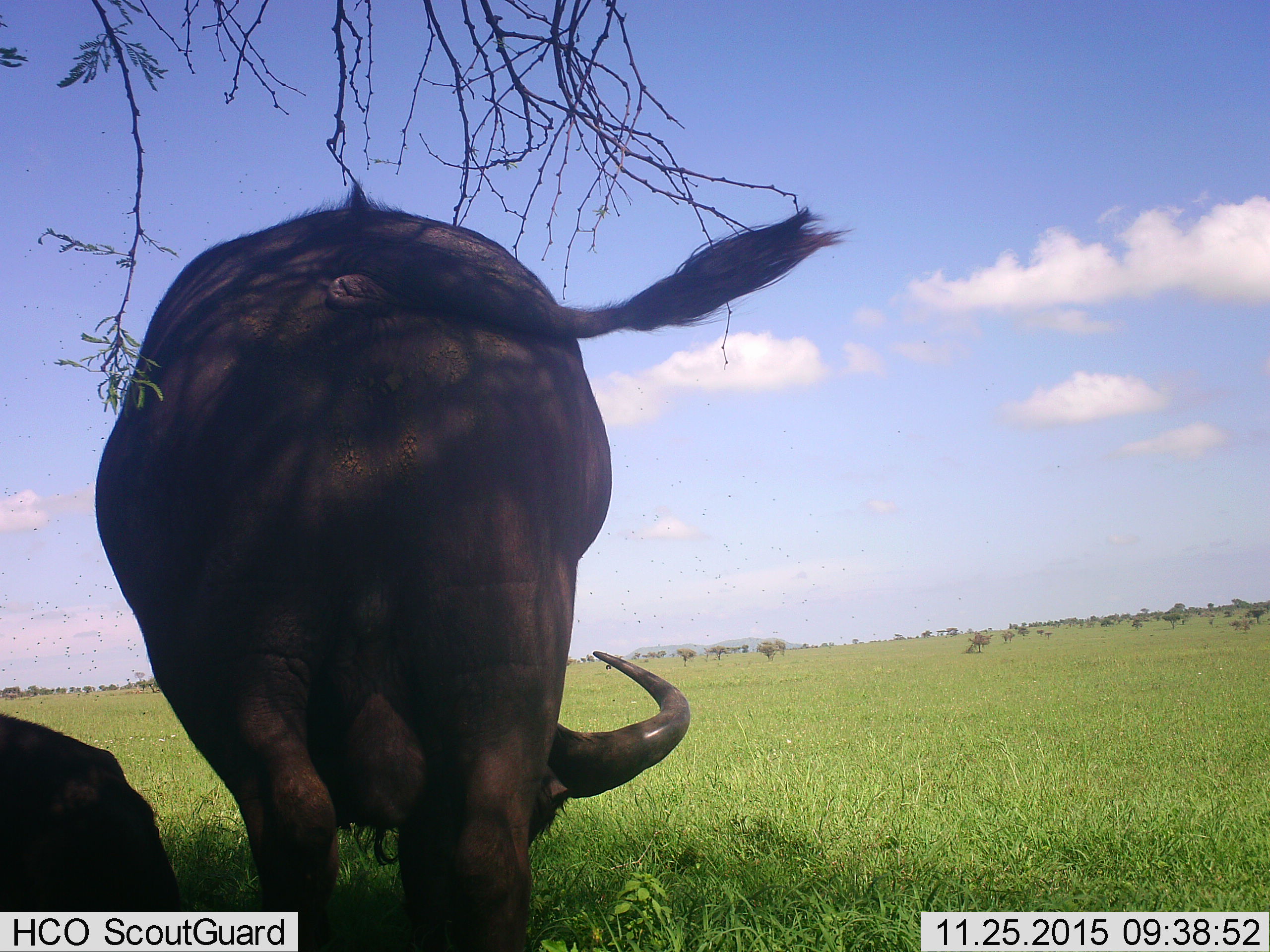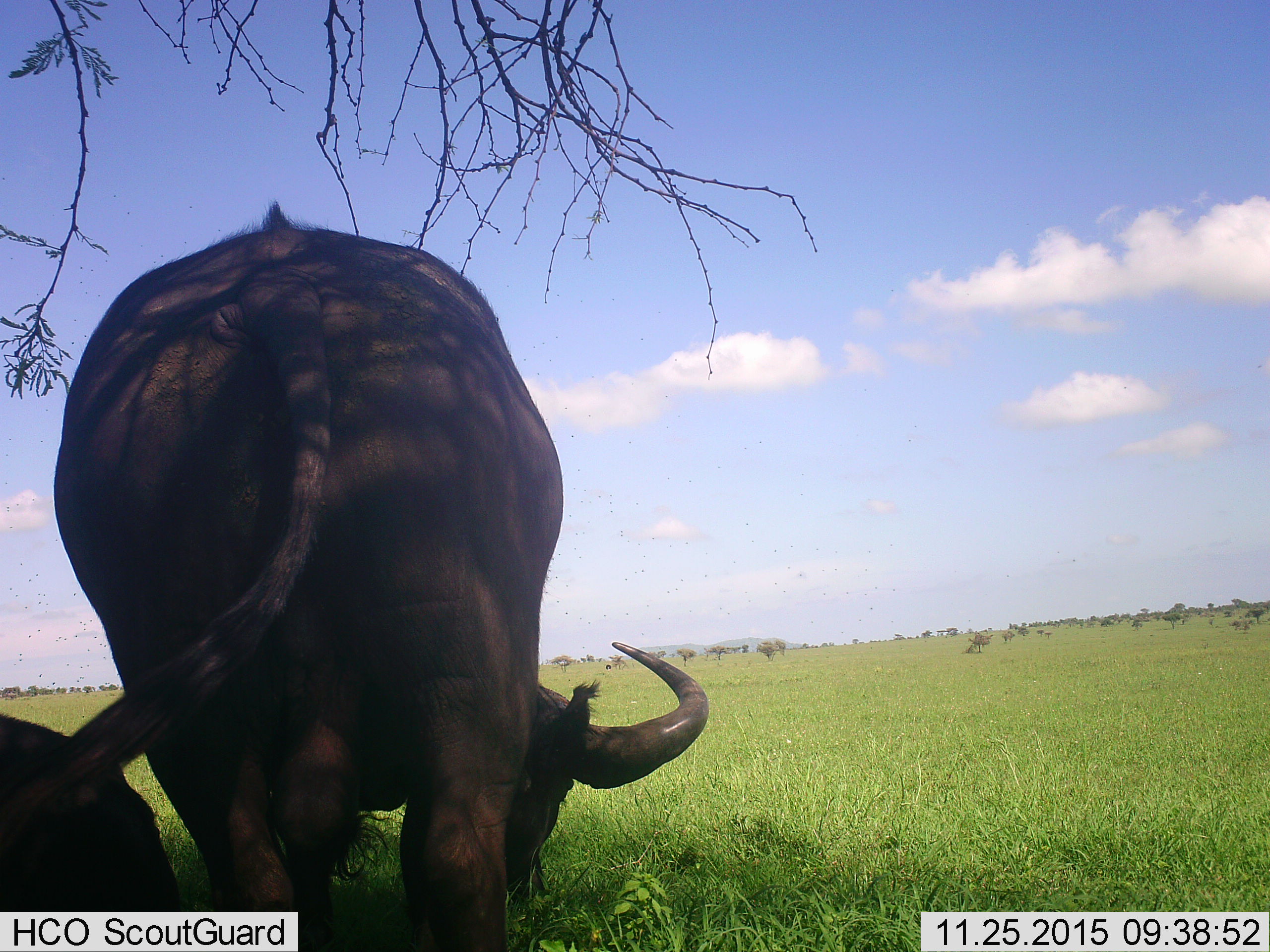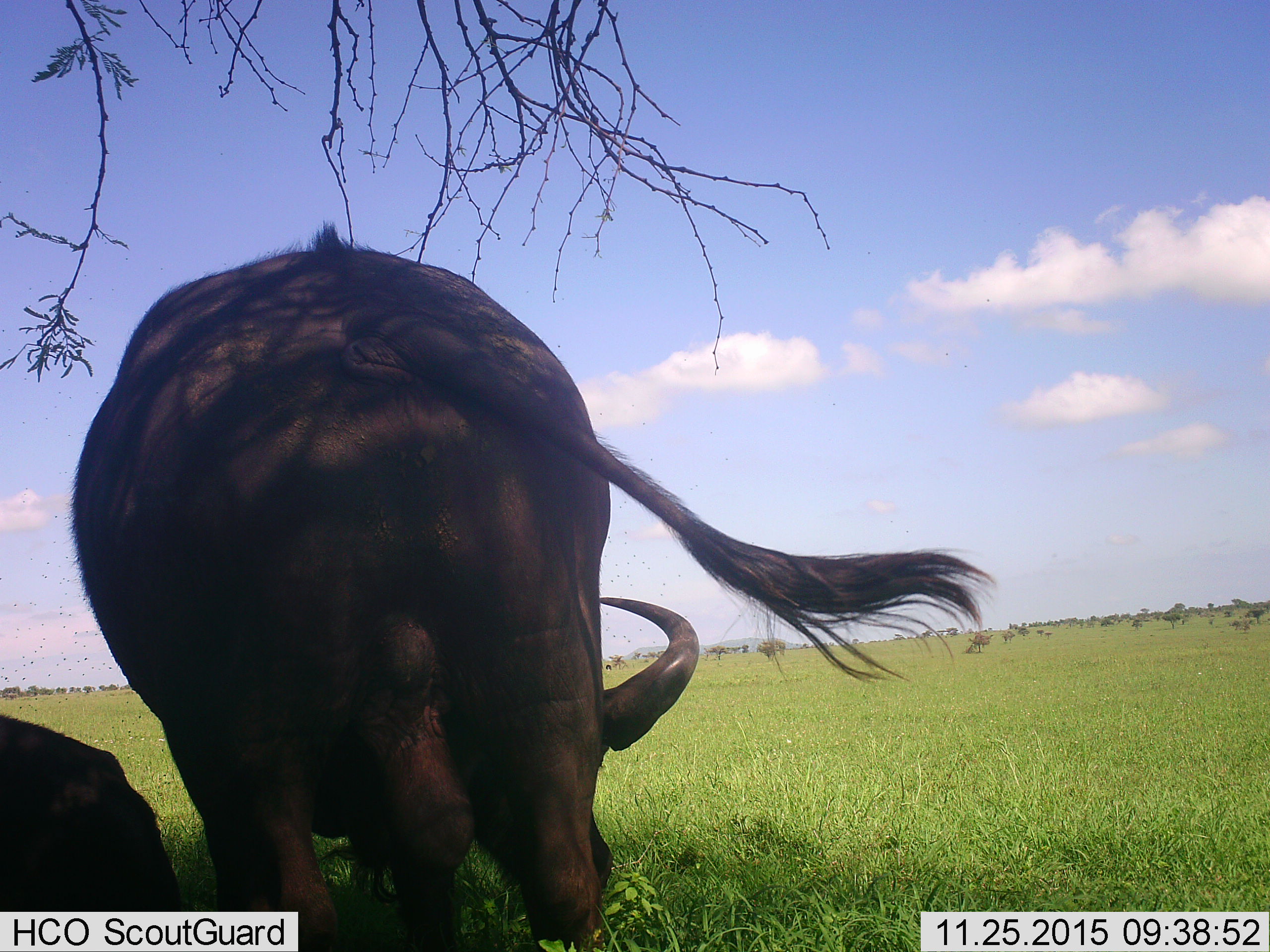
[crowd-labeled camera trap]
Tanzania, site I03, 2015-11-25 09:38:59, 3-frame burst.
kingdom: Animalia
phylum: Chordata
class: Mammalia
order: Artiodactyla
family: Bovidae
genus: Syncerus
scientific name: Syncerus caffer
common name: cape buffalo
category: buffalo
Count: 2.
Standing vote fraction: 57%.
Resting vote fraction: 57%.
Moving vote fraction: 14%.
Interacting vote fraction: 0%.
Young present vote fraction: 0%.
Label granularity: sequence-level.